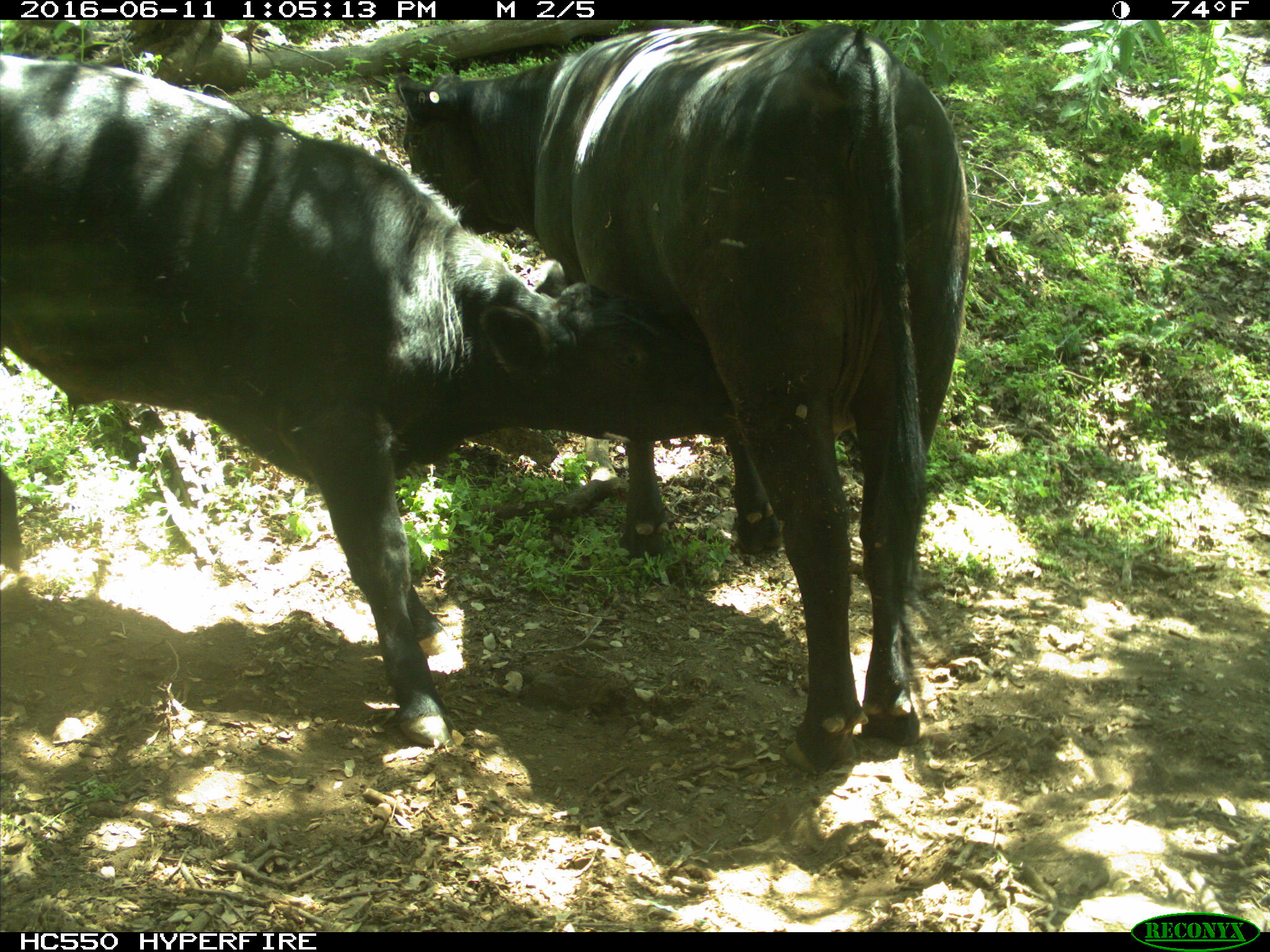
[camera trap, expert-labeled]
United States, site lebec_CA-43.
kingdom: Animalia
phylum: Chordata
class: Mammalia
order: Artiodactyla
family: Bovidae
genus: Bos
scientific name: Bos taurus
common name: domestic cow